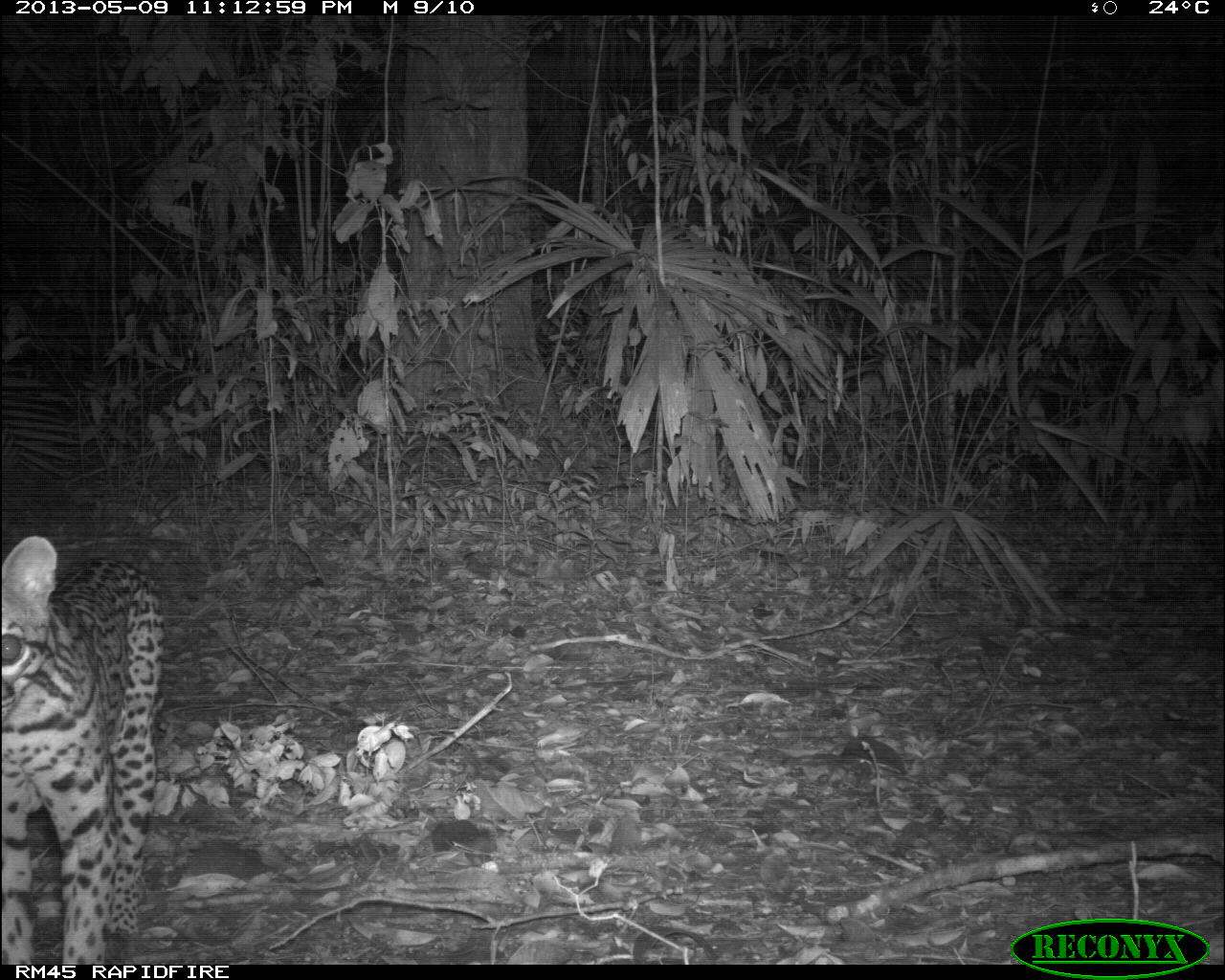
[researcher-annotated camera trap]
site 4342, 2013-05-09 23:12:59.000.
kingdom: Animalia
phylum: Chordata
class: Mammalia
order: Carnivora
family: Felidae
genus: Leopardus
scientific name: Leopardus pardalis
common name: ocelot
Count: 1.